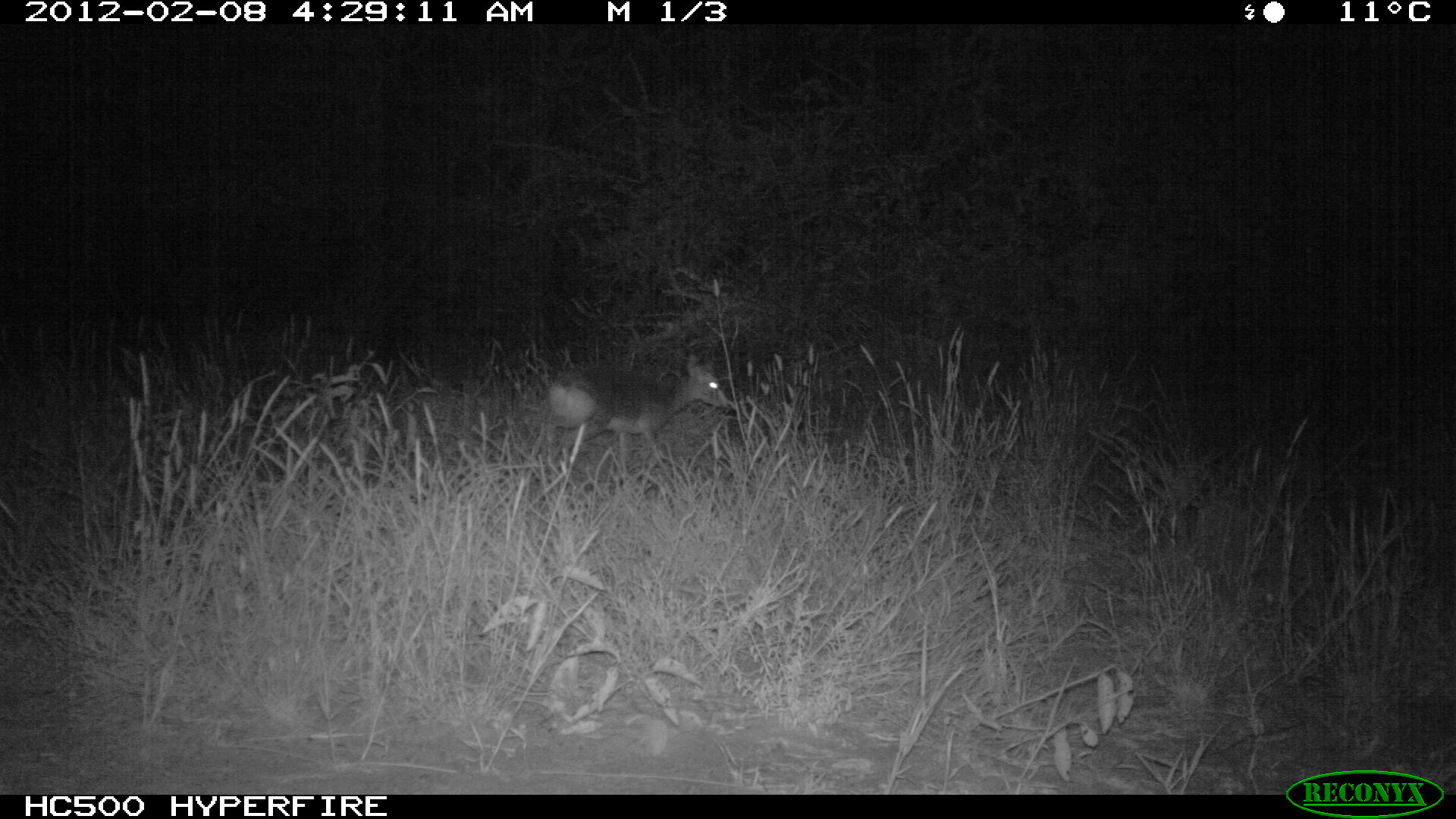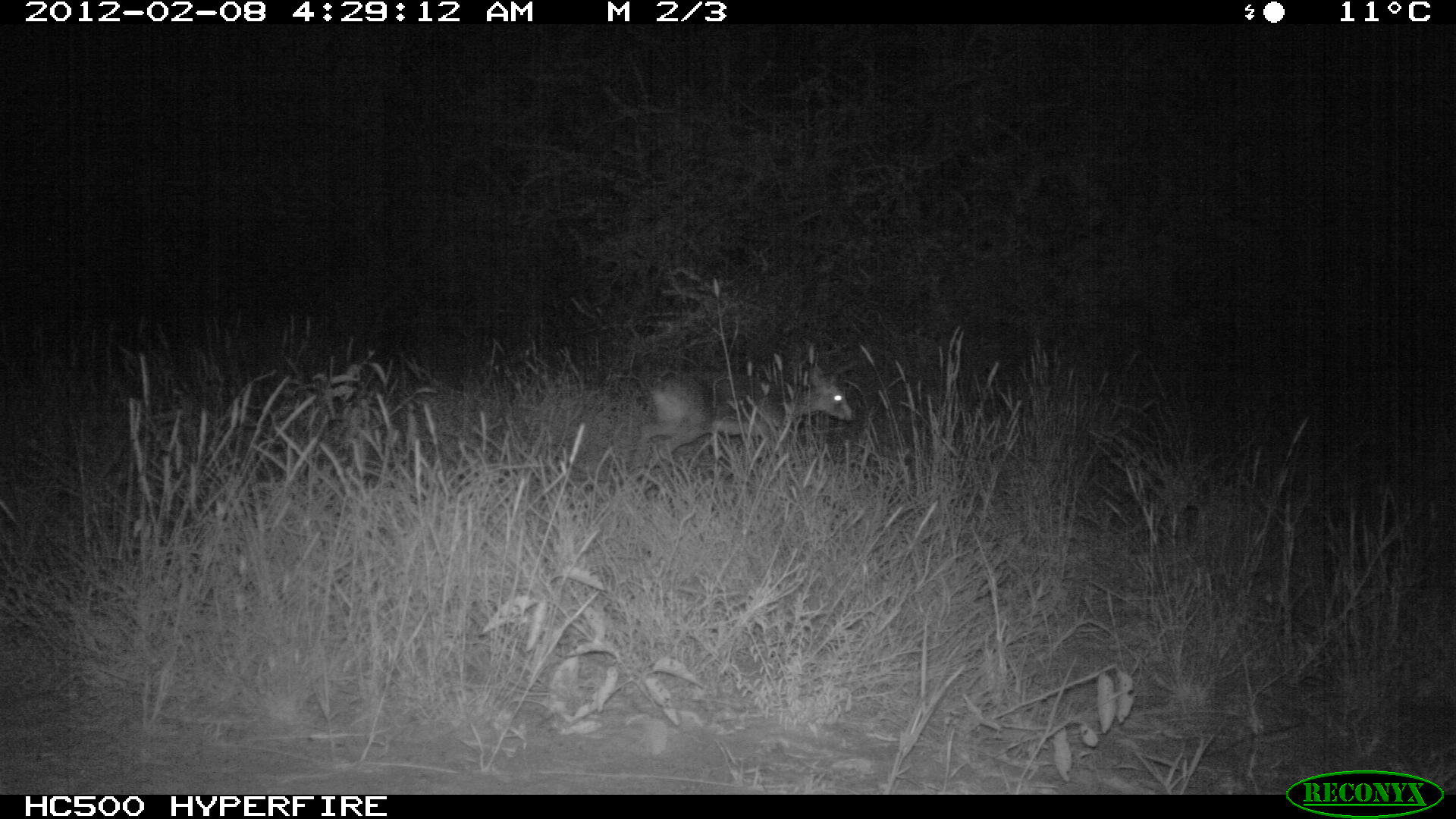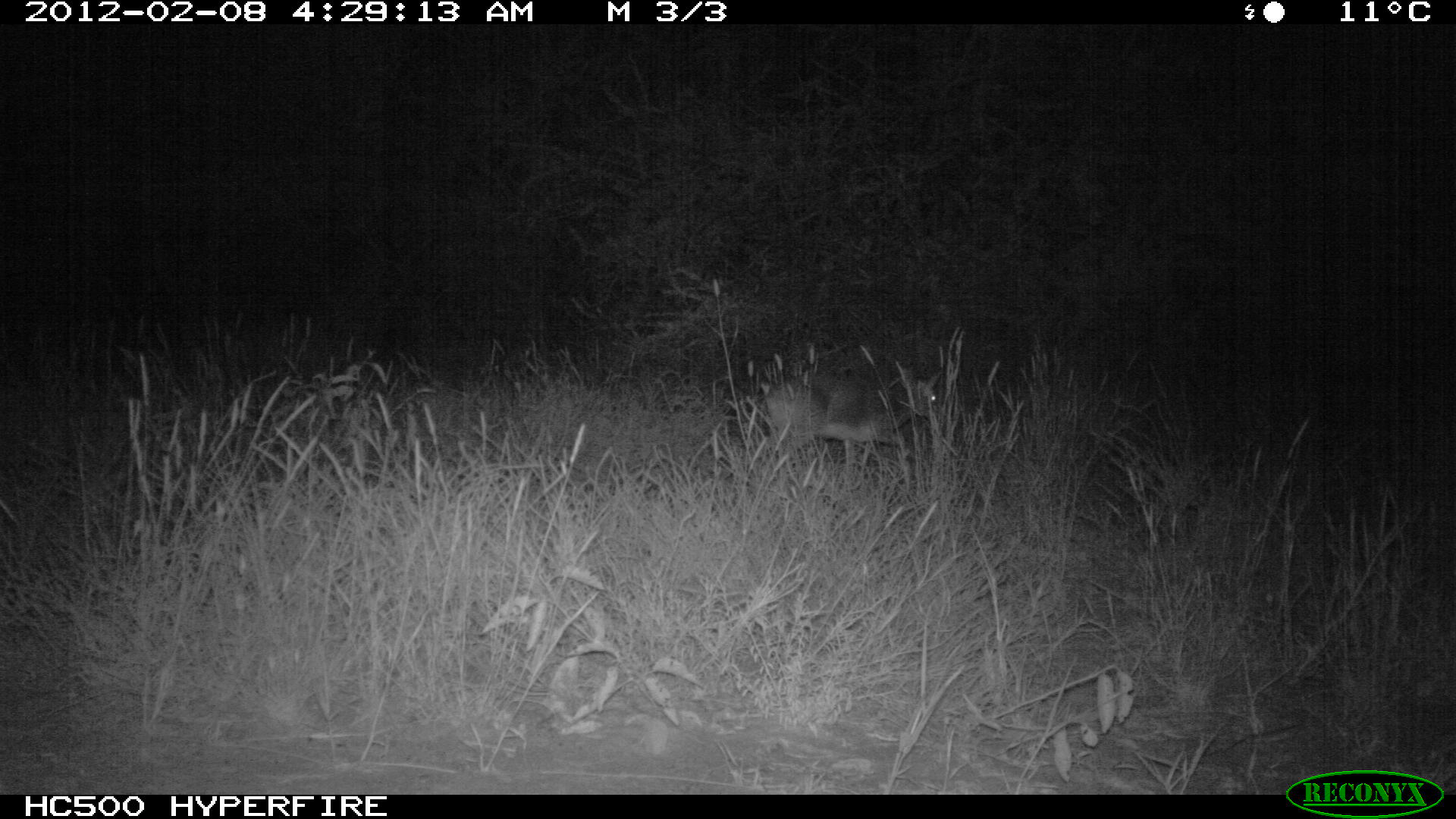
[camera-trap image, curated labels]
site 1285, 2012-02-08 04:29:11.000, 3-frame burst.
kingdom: Animalia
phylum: Chordata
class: Mammalia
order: Artiodactyla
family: Bovidae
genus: Madoqua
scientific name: Madoqua guentheri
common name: günther's dik-dik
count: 1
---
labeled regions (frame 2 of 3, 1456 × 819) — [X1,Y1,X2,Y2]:
madoqua guentheri: [630,363,854,471]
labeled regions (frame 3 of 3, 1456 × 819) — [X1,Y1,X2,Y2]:
madoqua guentheri: [763,359,942,492]